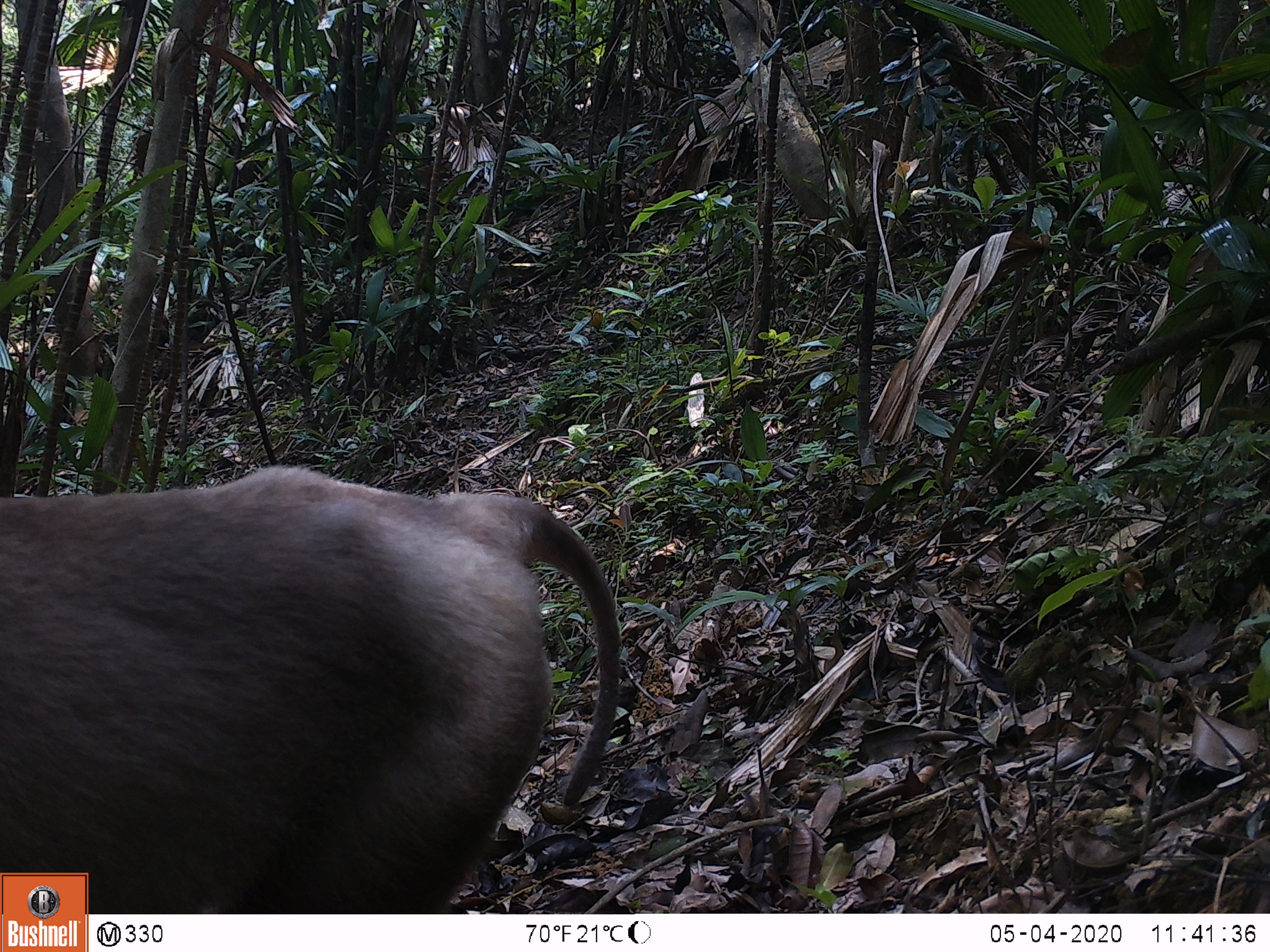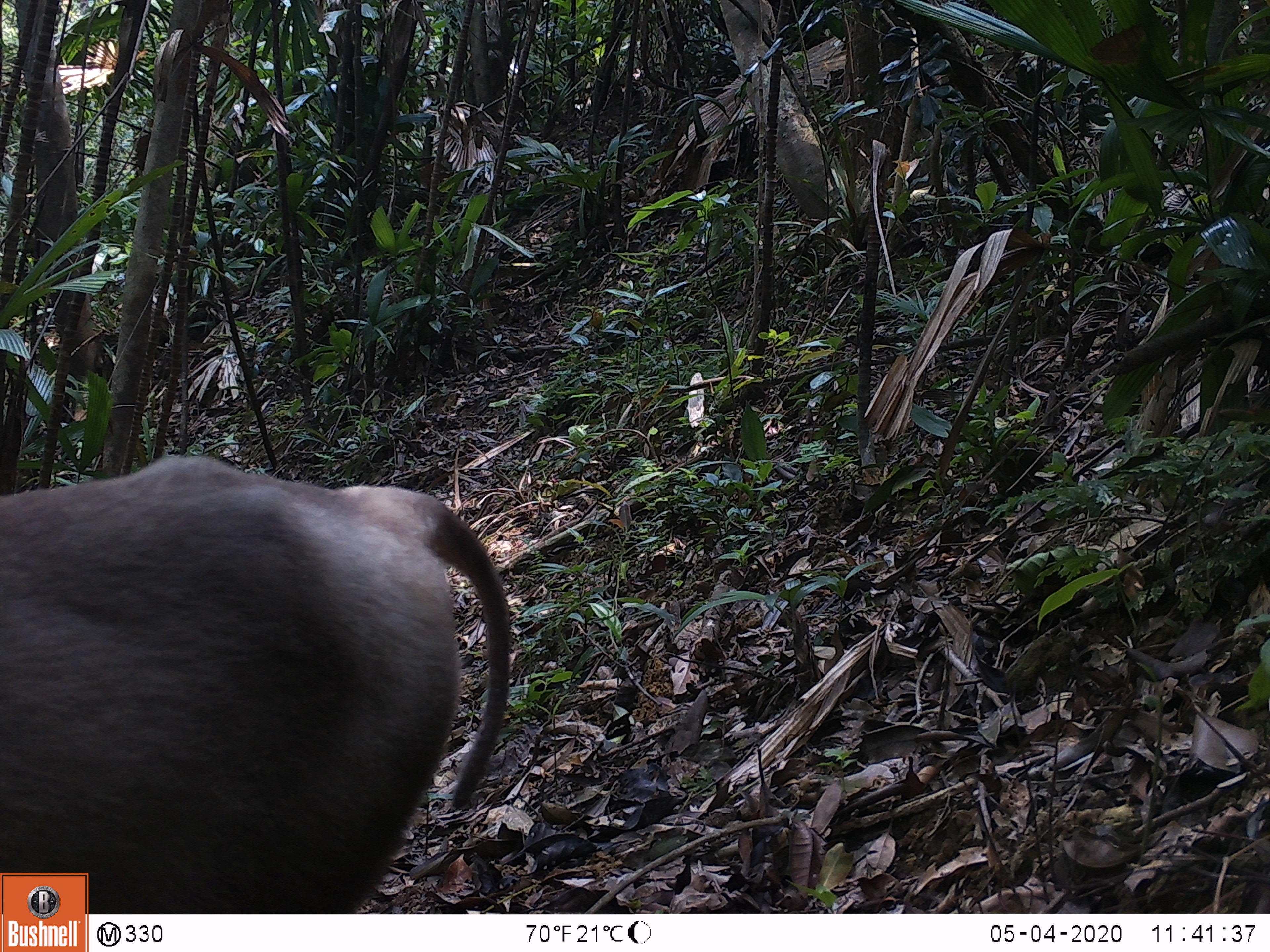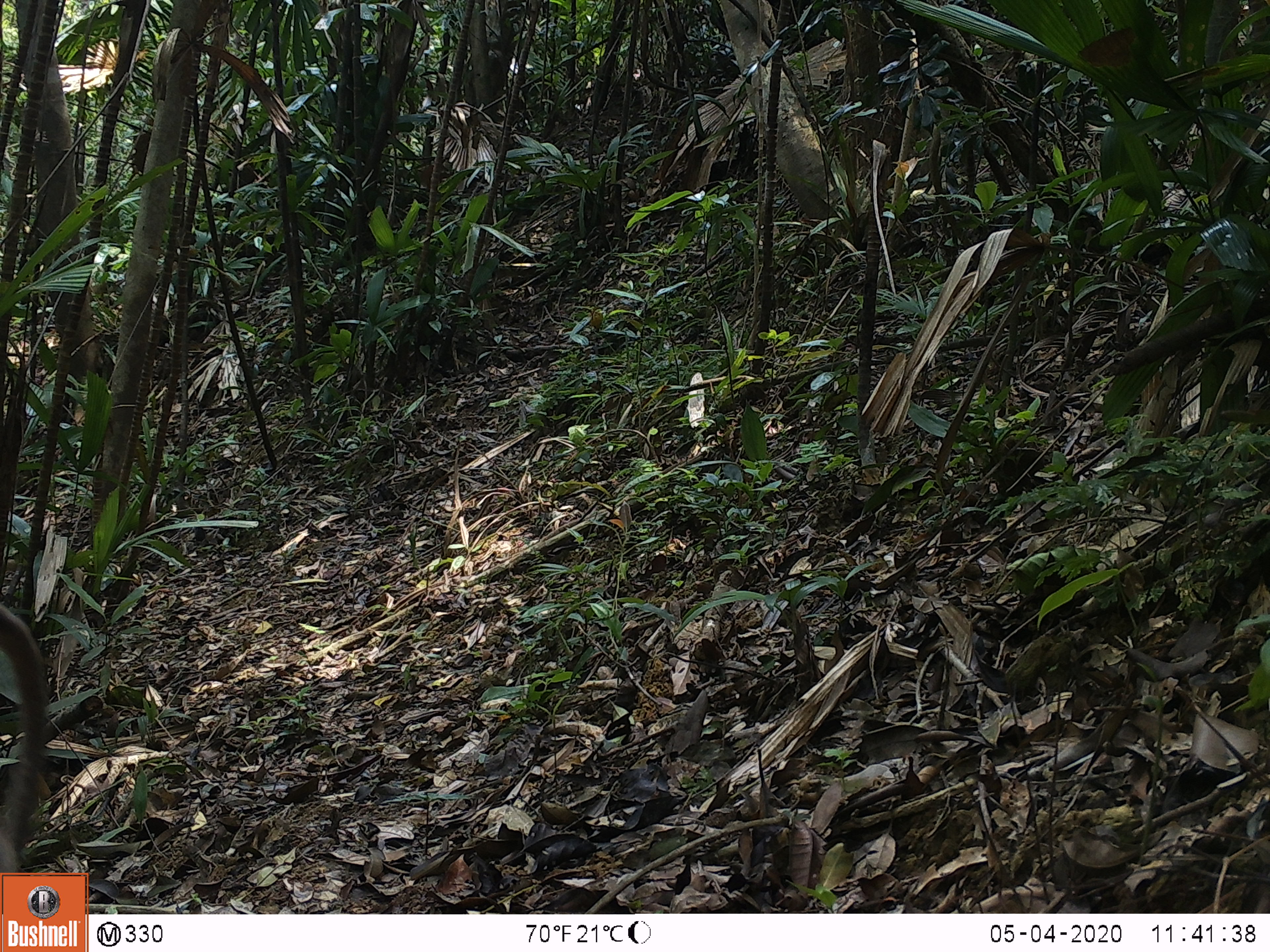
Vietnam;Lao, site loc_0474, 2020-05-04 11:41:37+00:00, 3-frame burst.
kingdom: Animalia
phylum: Chordata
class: Mammalia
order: Primates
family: Cercopithecidae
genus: Macaca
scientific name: Macaca nemestrina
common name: pig-tailed macaque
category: pig tailed macaque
Pig tailed macaque (pig-tailed macaque) (Macaca nemestrina). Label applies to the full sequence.